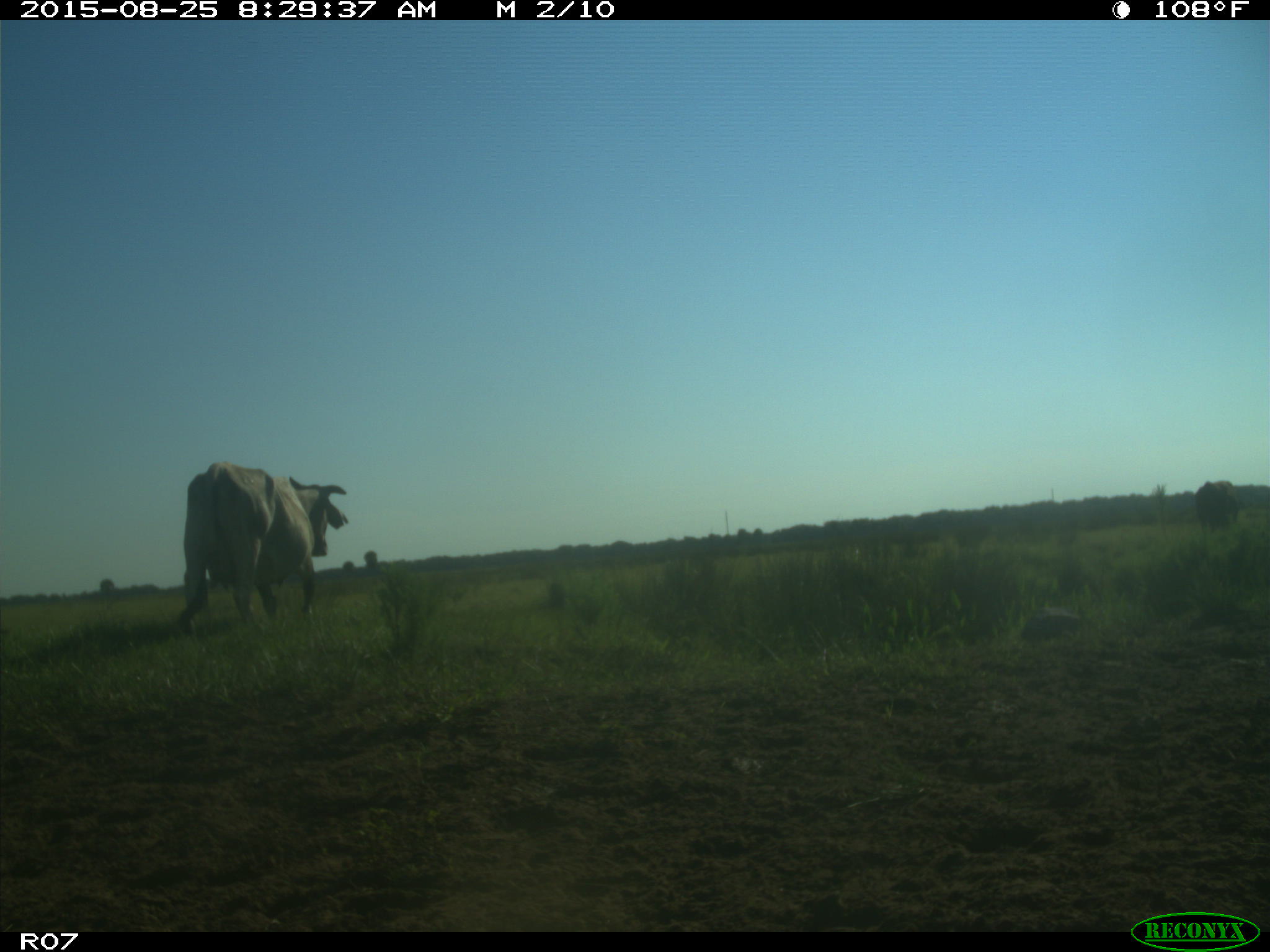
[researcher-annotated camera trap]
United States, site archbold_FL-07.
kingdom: Animalia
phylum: Chordata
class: Mammalia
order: Artiodactyla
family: Bovidae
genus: Bos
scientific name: Bos taurus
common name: domestic cow